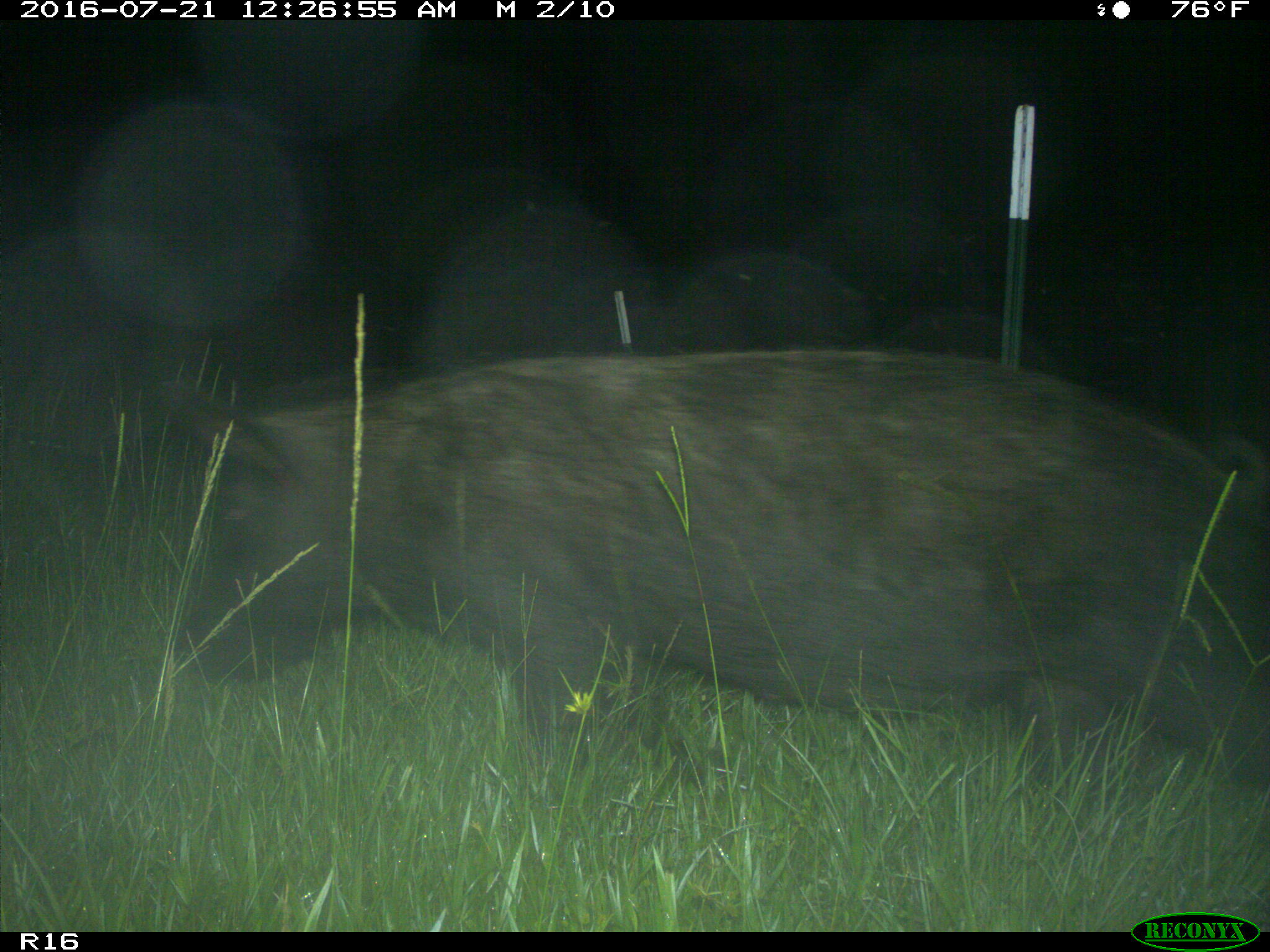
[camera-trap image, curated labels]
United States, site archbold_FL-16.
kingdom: Animalia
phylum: Chordata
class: Mammalia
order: Artiodactyla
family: Suidae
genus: Sus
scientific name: Sus scrofa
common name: wild boar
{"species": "Sus scrofa (wild boar)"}